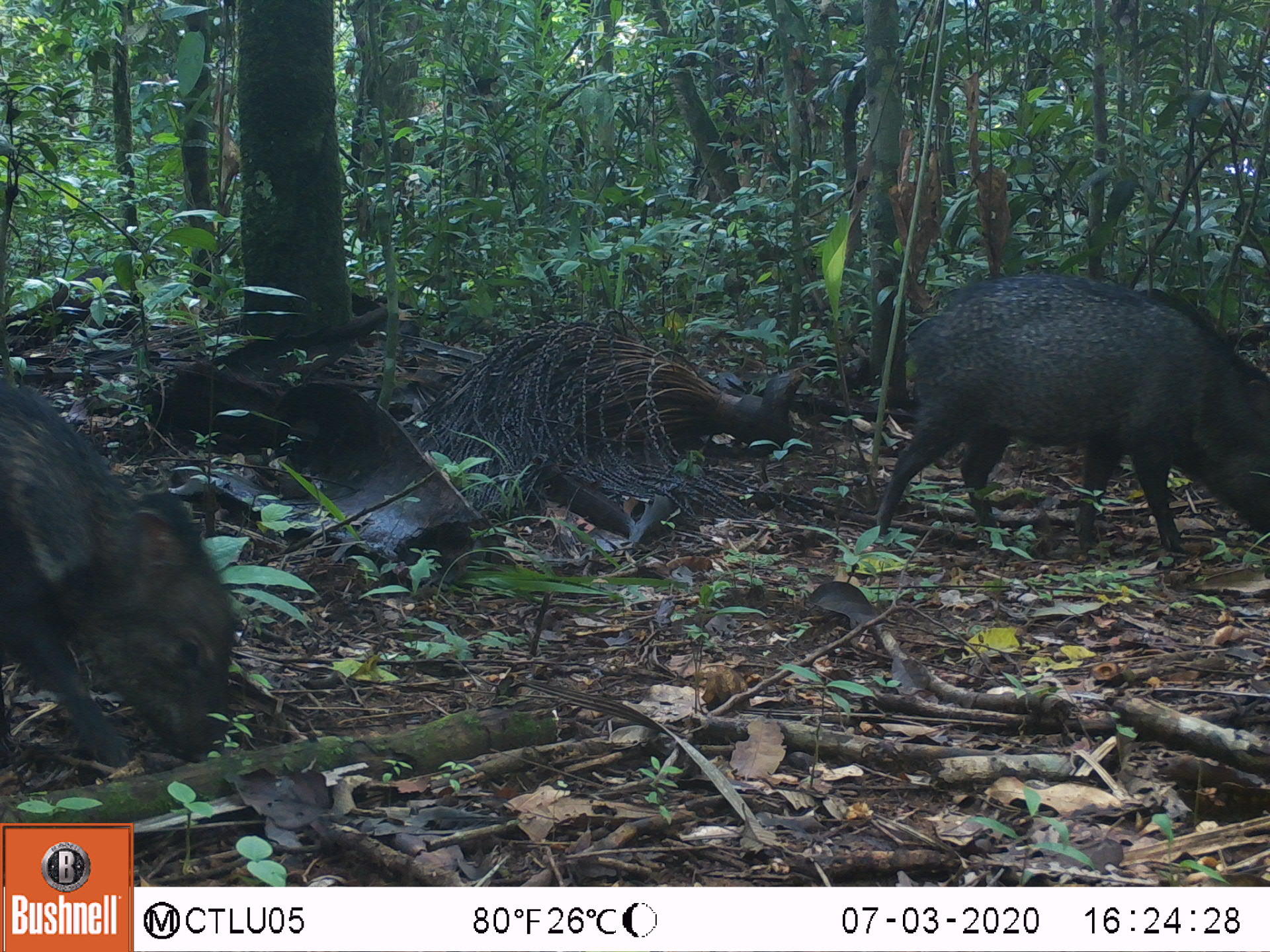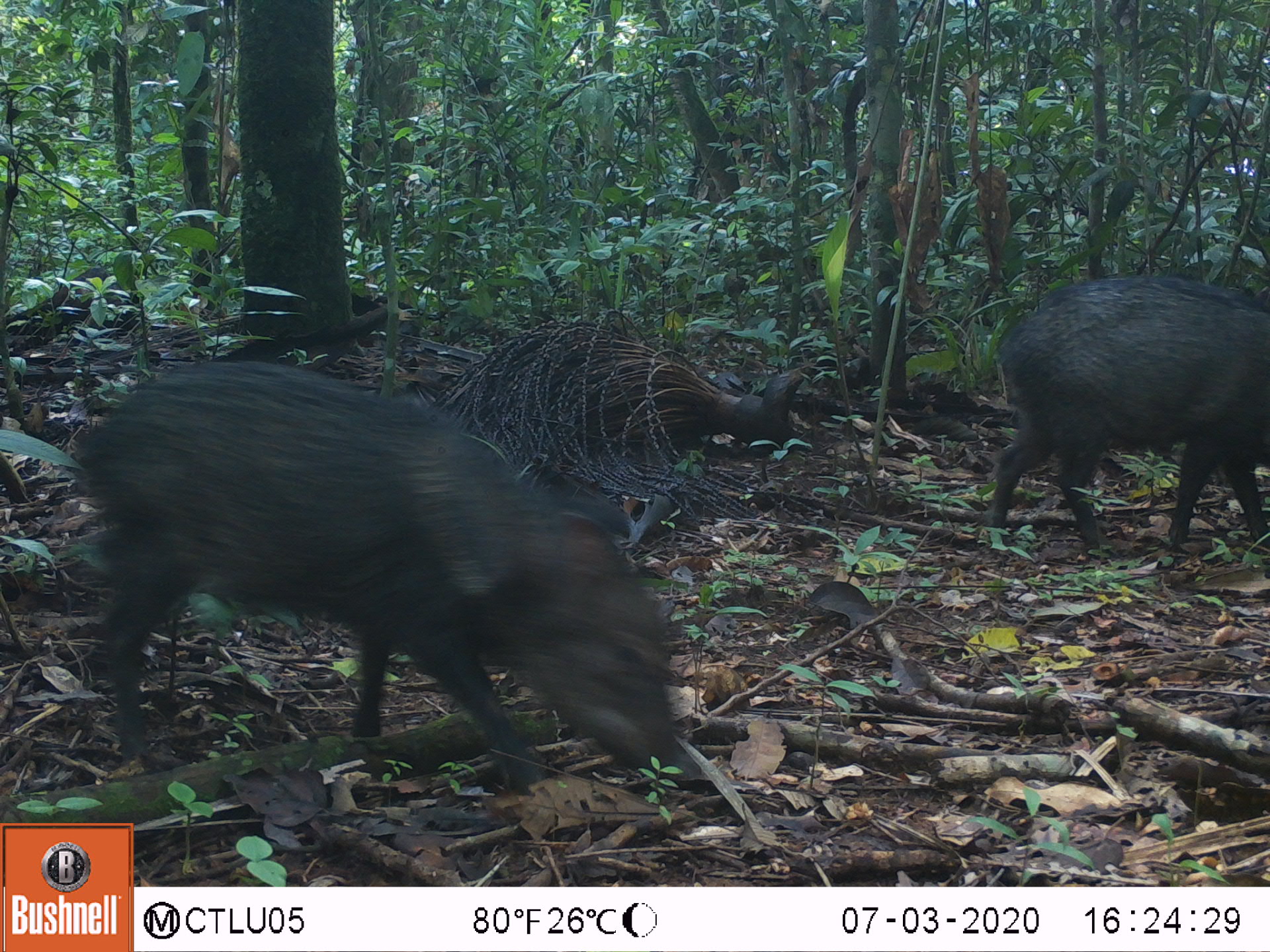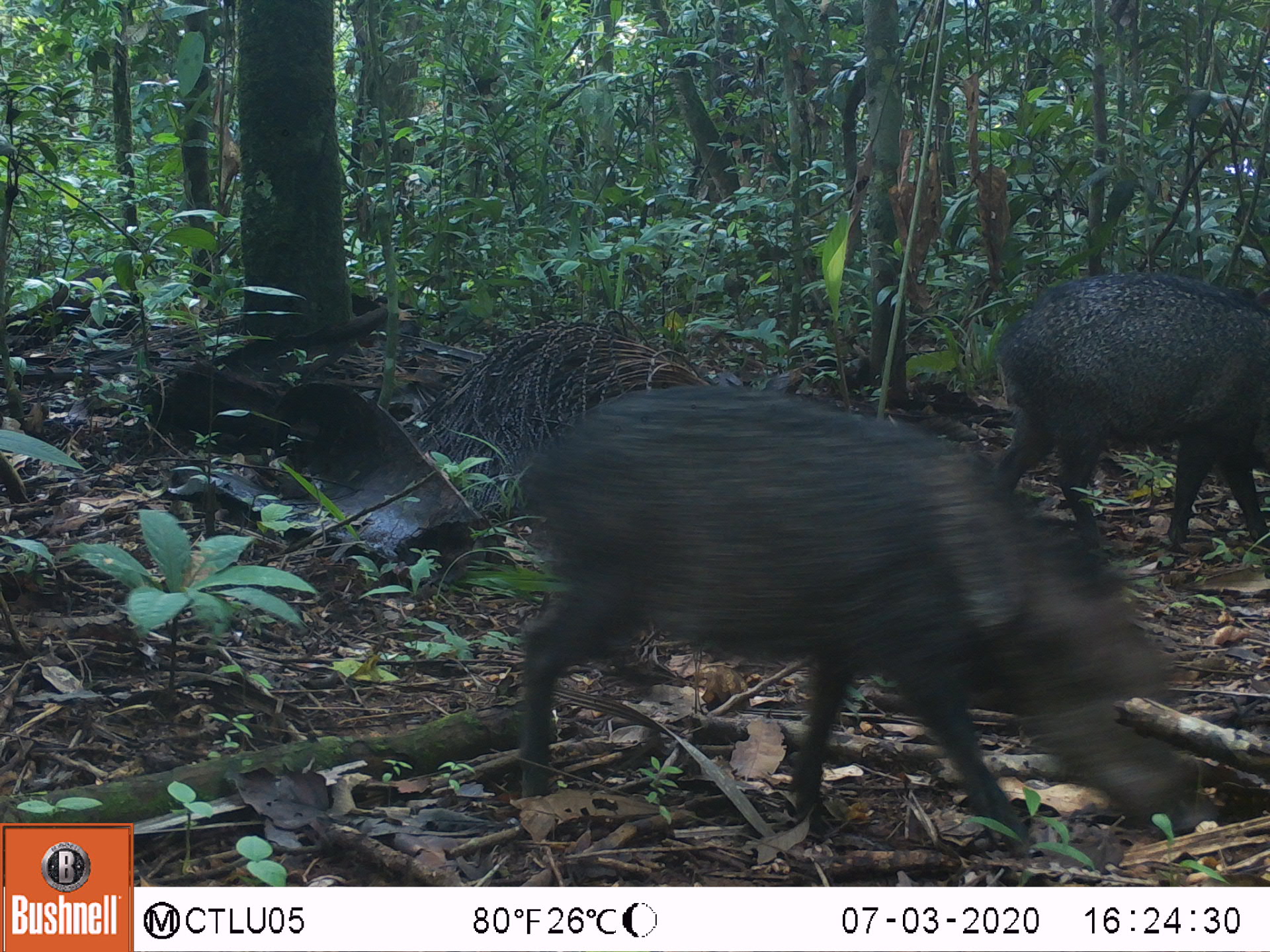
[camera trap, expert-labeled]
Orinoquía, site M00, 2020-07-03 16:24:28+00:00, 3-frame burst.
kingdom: Animalia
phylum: Chordata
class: Mammalia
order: Artiodactyla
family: Tayassuidae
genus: Pecari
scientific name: Pecari tajacu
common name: collared peccary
Collared peccary (Pecari tajacu).